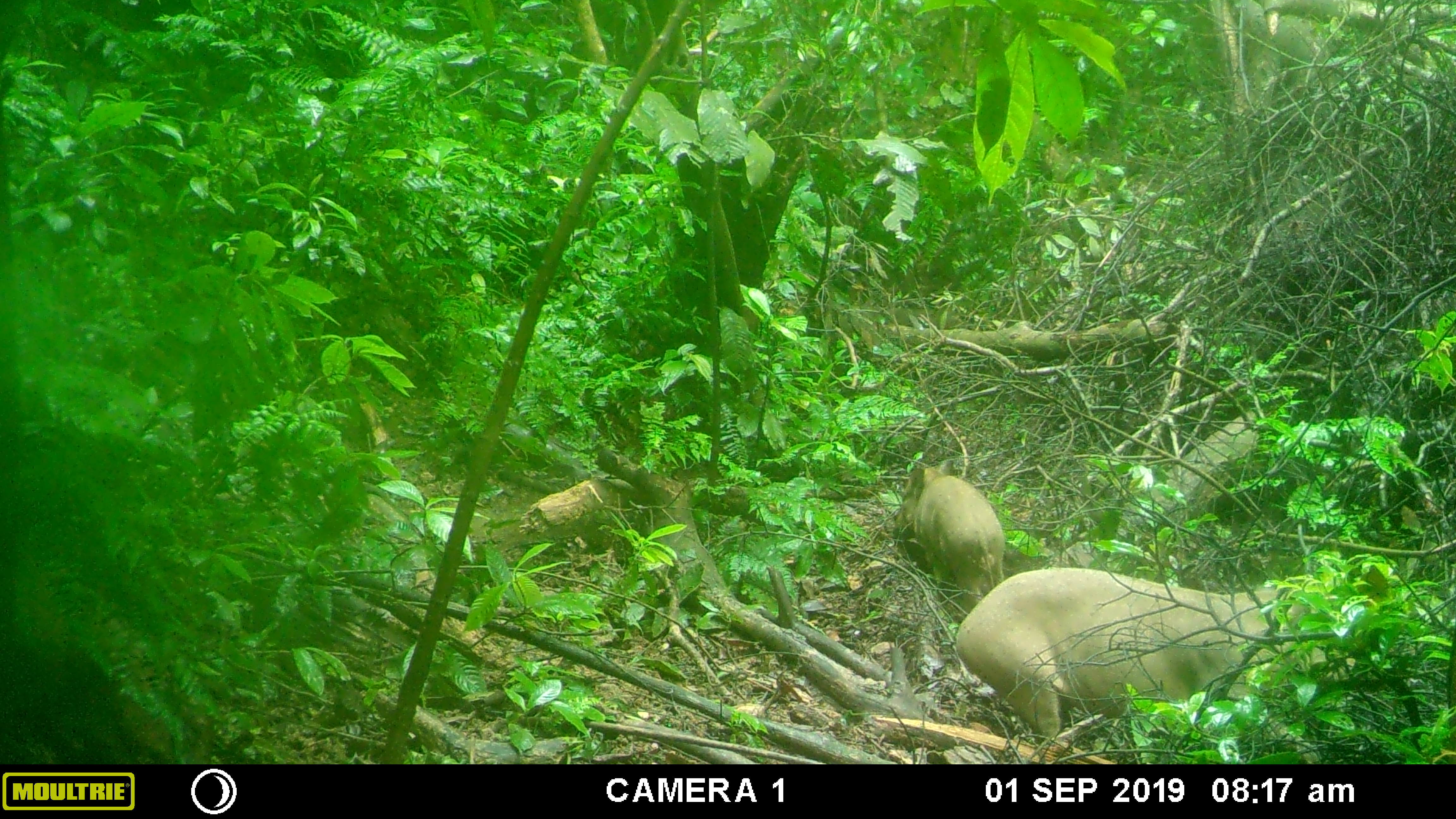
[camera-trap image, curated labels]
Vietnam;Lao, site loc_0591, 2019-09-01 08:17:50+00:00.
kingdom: Animalia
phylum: Chordata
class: Mammalia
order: Artiodactyla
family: Suidae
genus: Sus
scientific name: Sus scrofa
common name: eurasian wild pig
Eurasian wild pig (Sus scrofa). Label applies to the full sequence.